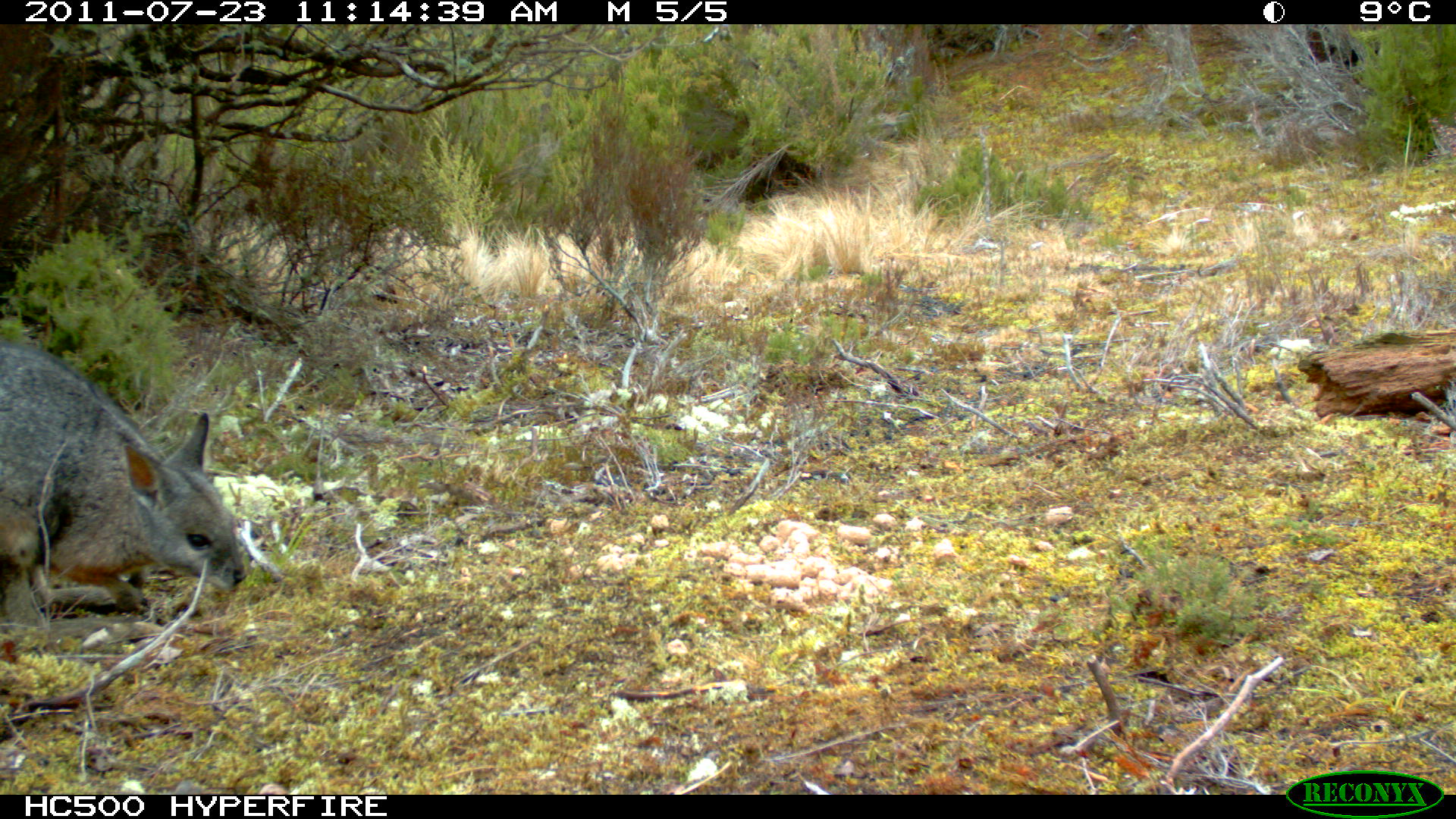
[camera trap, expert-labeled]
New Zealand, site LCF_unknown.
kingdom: Animalia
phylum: Chordata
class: Mammalia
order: Diprotodontia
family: Macropodidae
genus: Notamacropus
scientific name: Notamacropus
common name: wallaby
Wallaby (Notamacropus).